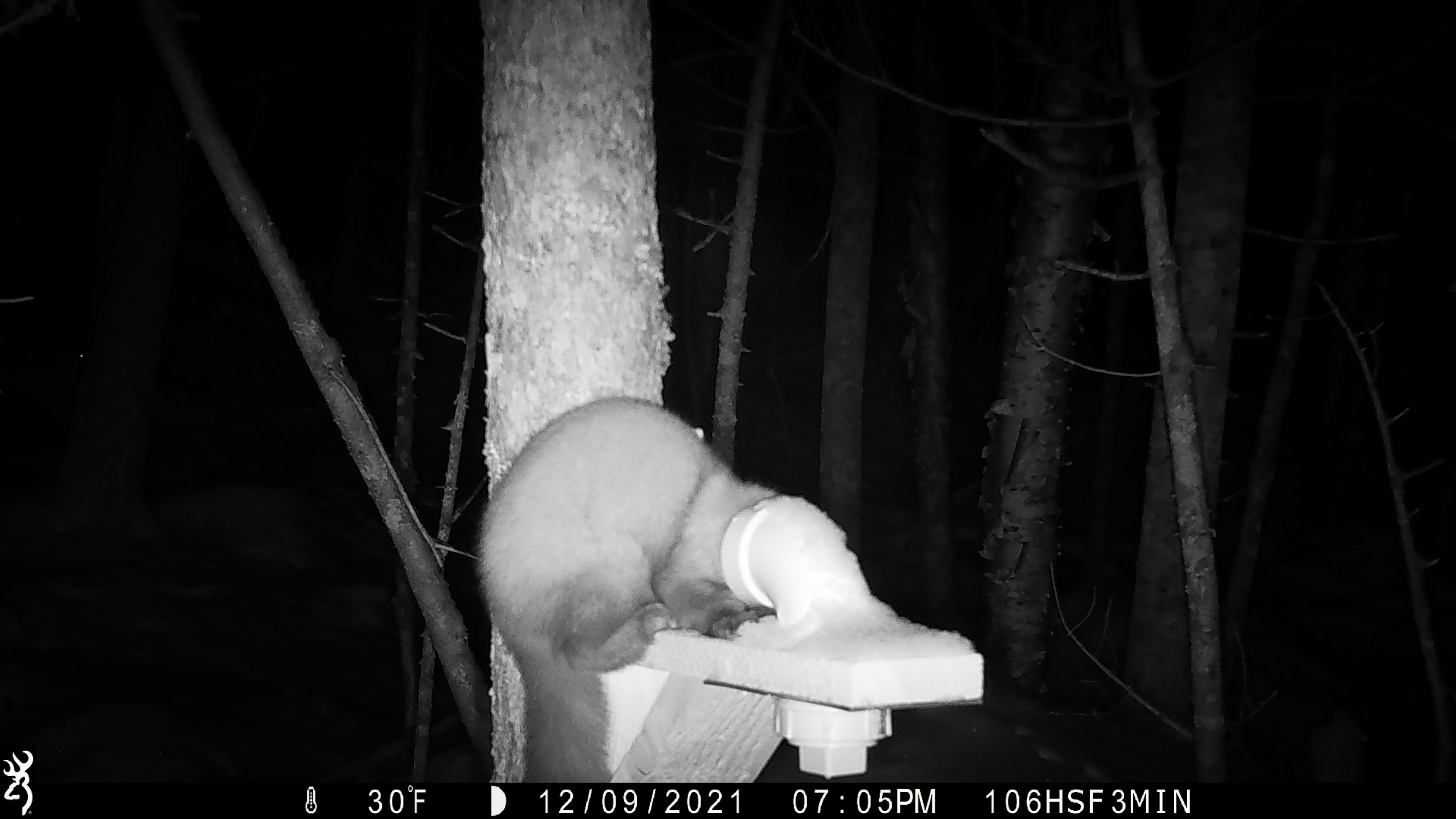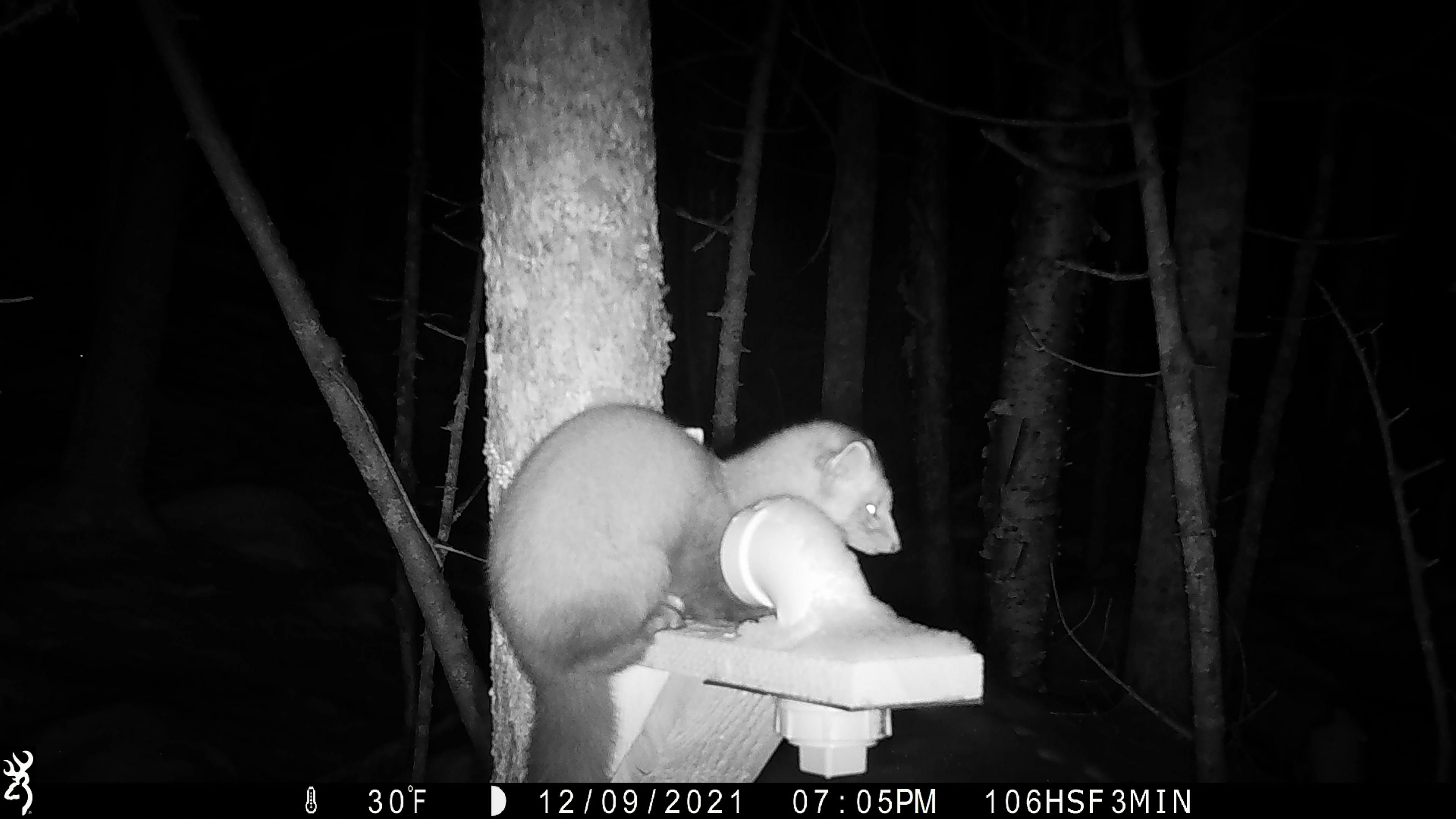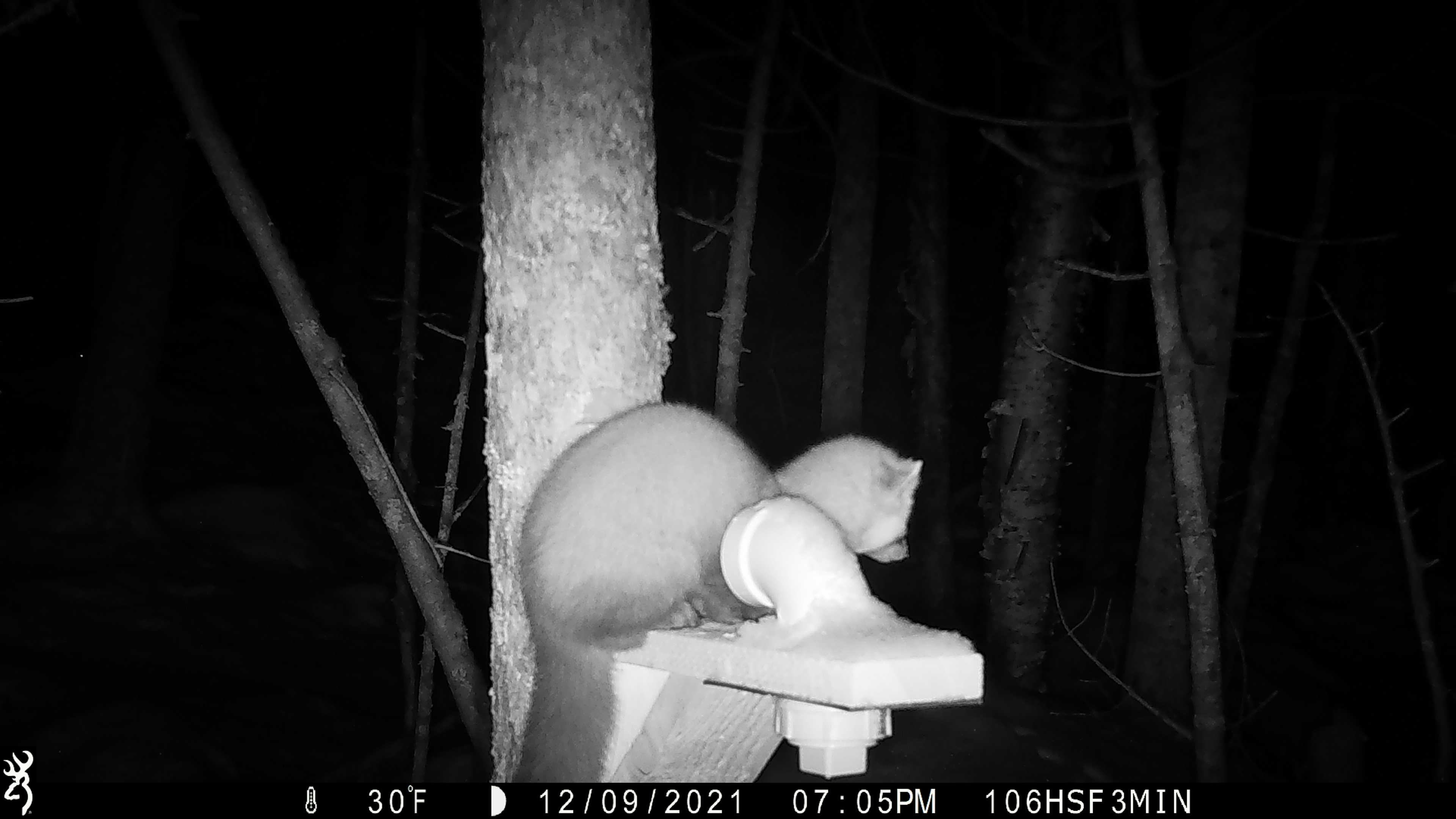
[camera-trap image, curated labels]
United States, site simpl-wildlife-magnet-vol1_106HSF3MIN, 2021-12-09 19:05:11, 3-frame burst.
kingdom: Animalia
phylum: Chordata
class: Mammalia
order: Carnivora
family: Mustelidae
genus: Martes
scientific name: Martes americana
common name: american marten